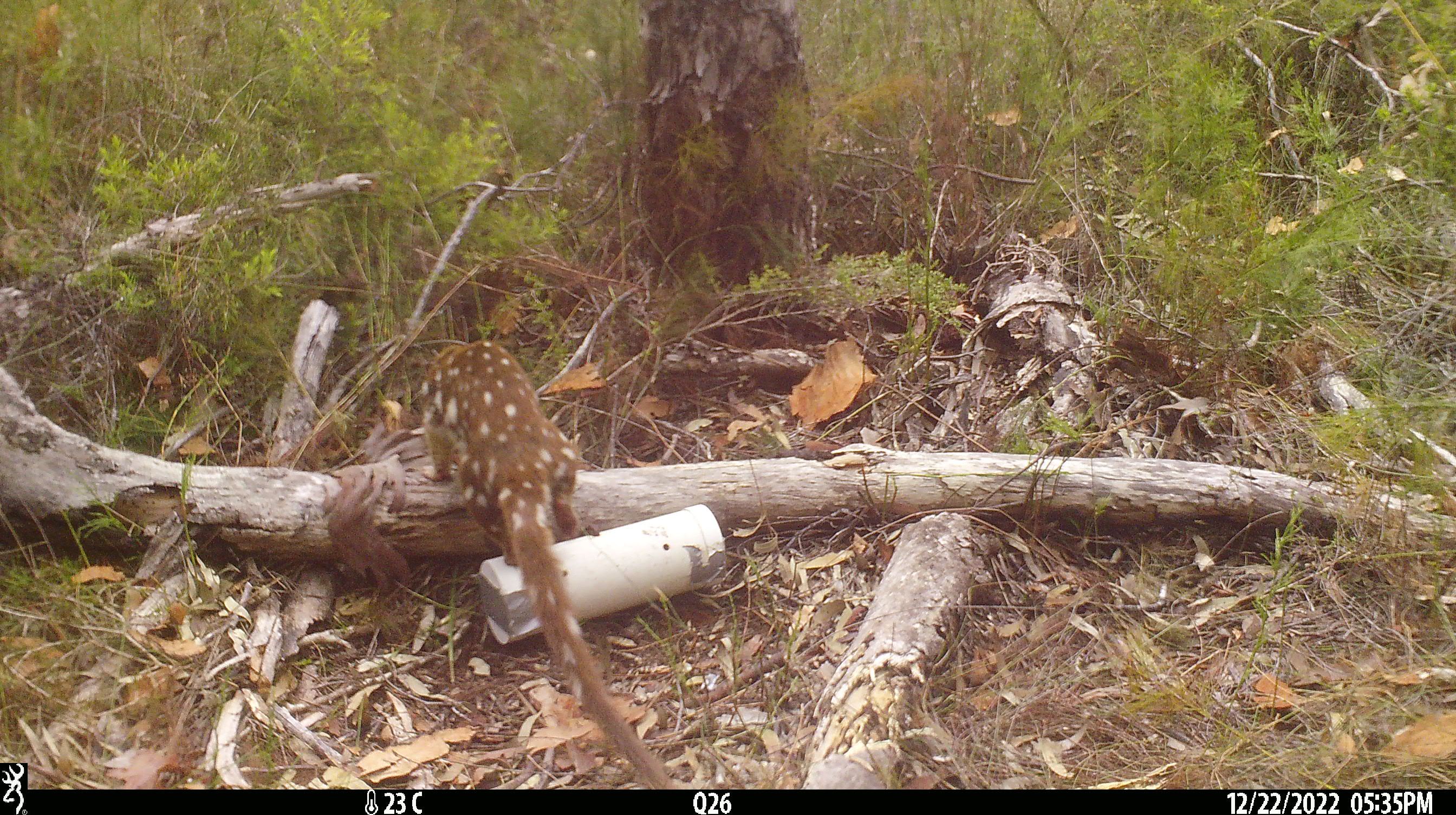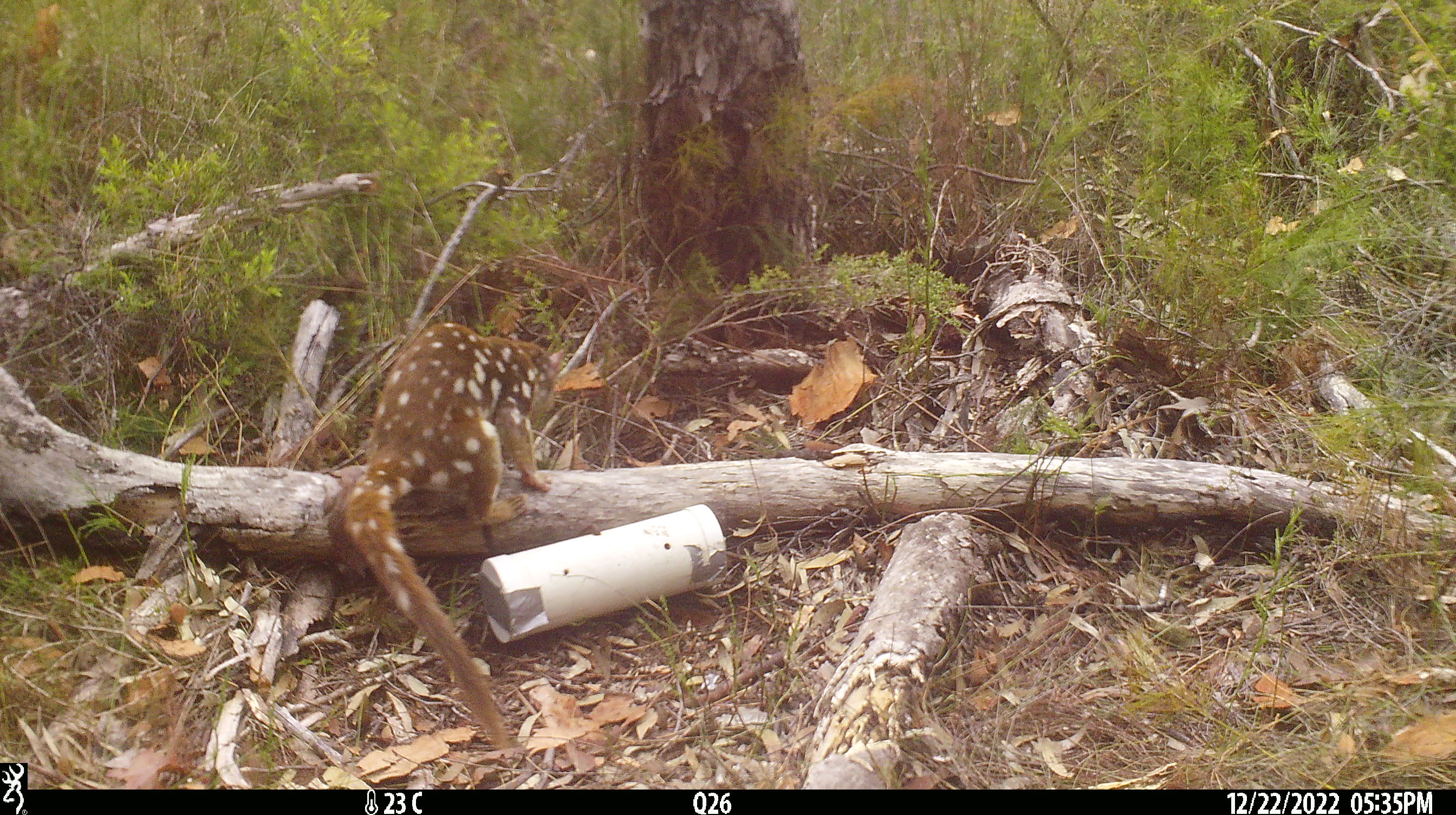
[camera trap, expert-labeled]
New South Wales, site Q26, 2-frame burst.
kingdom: Animalia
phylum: Chordata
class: Mammalia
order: Dasyuromorphia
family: Dasyuridae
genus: Dasyurus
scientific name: Dasyurus maculatus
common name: spotted-tailed quoll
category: quoll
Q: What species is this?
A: Quoll (spotted-tailed quoll) (Dasyurus maculatus).